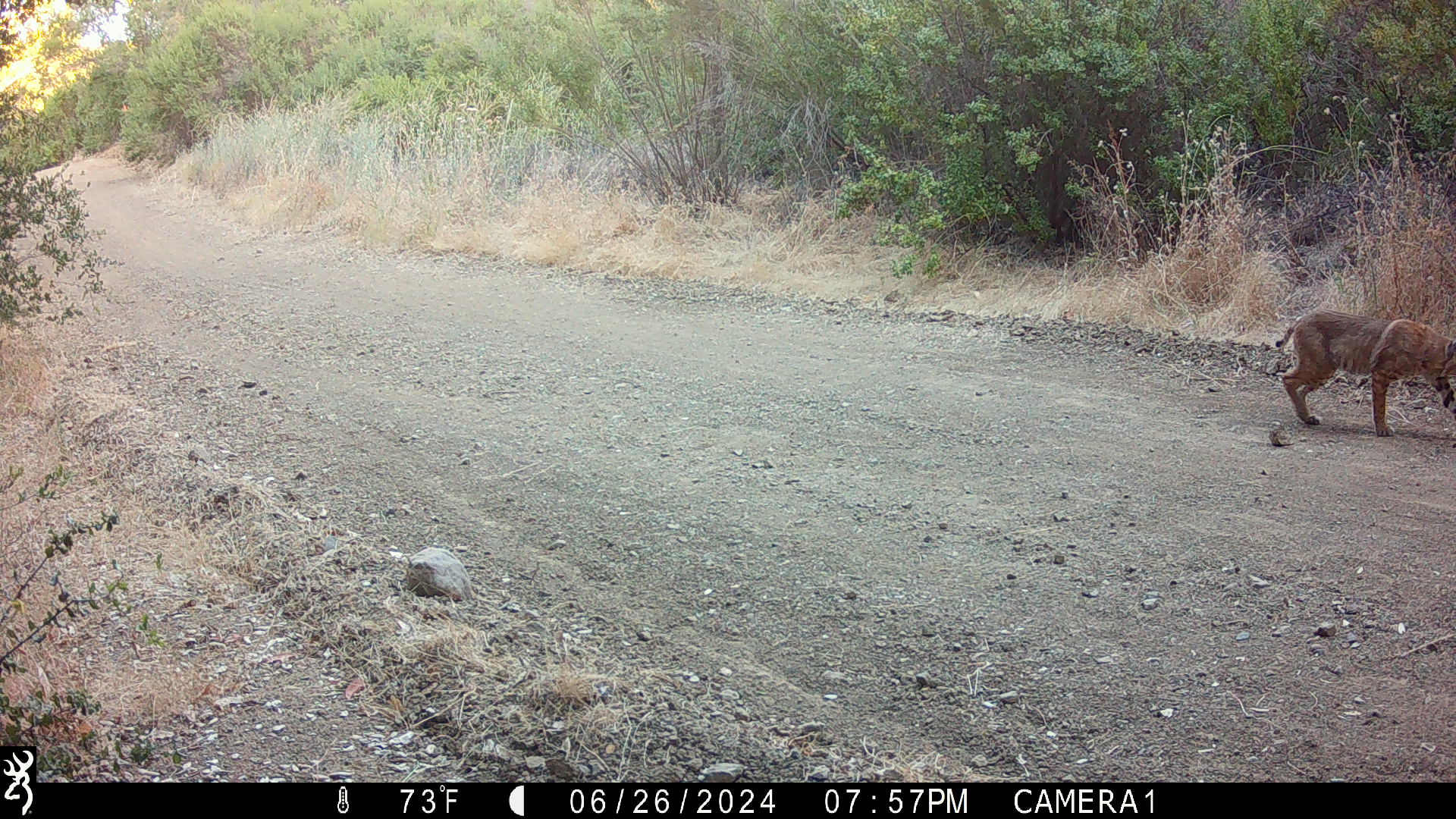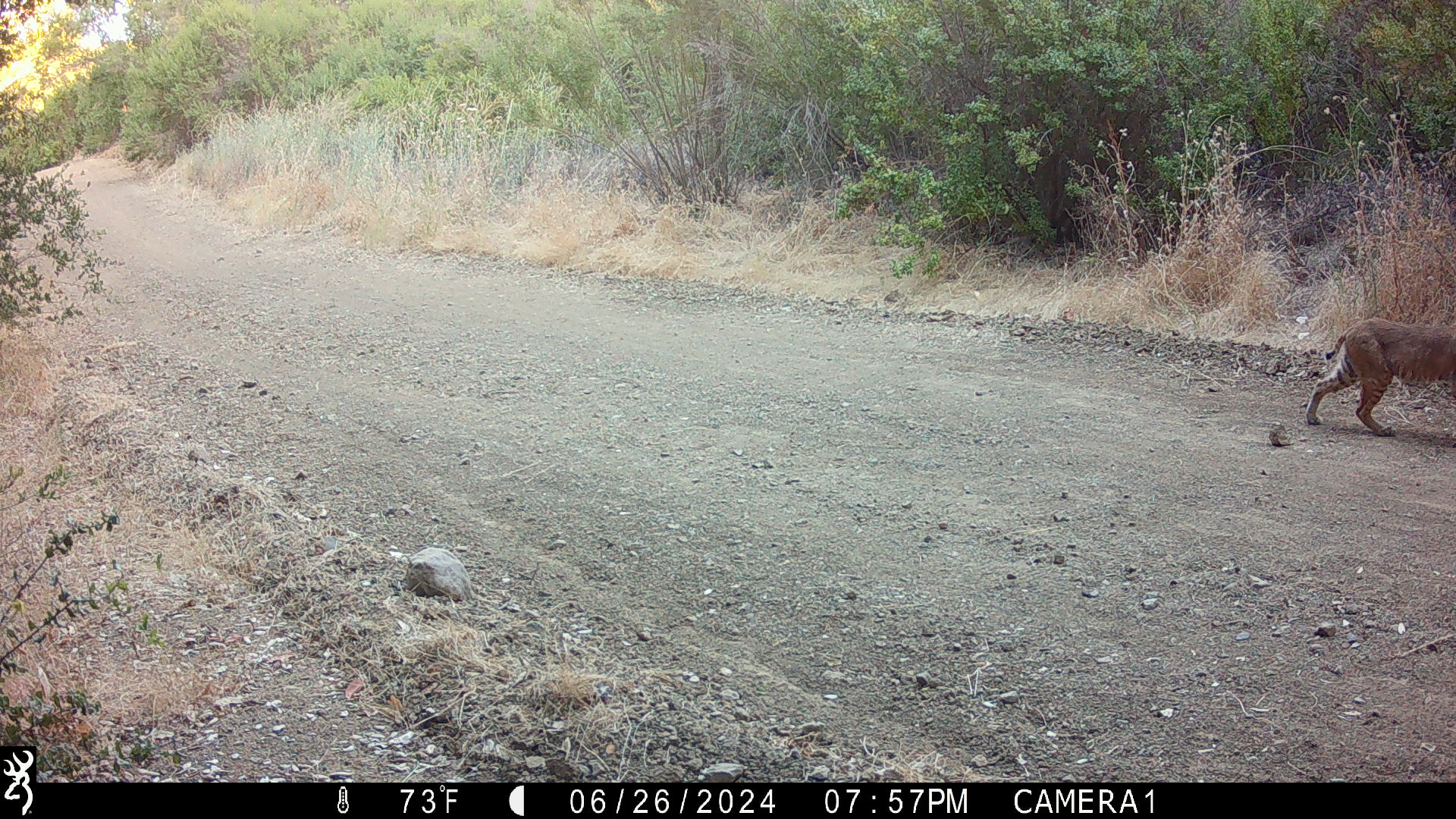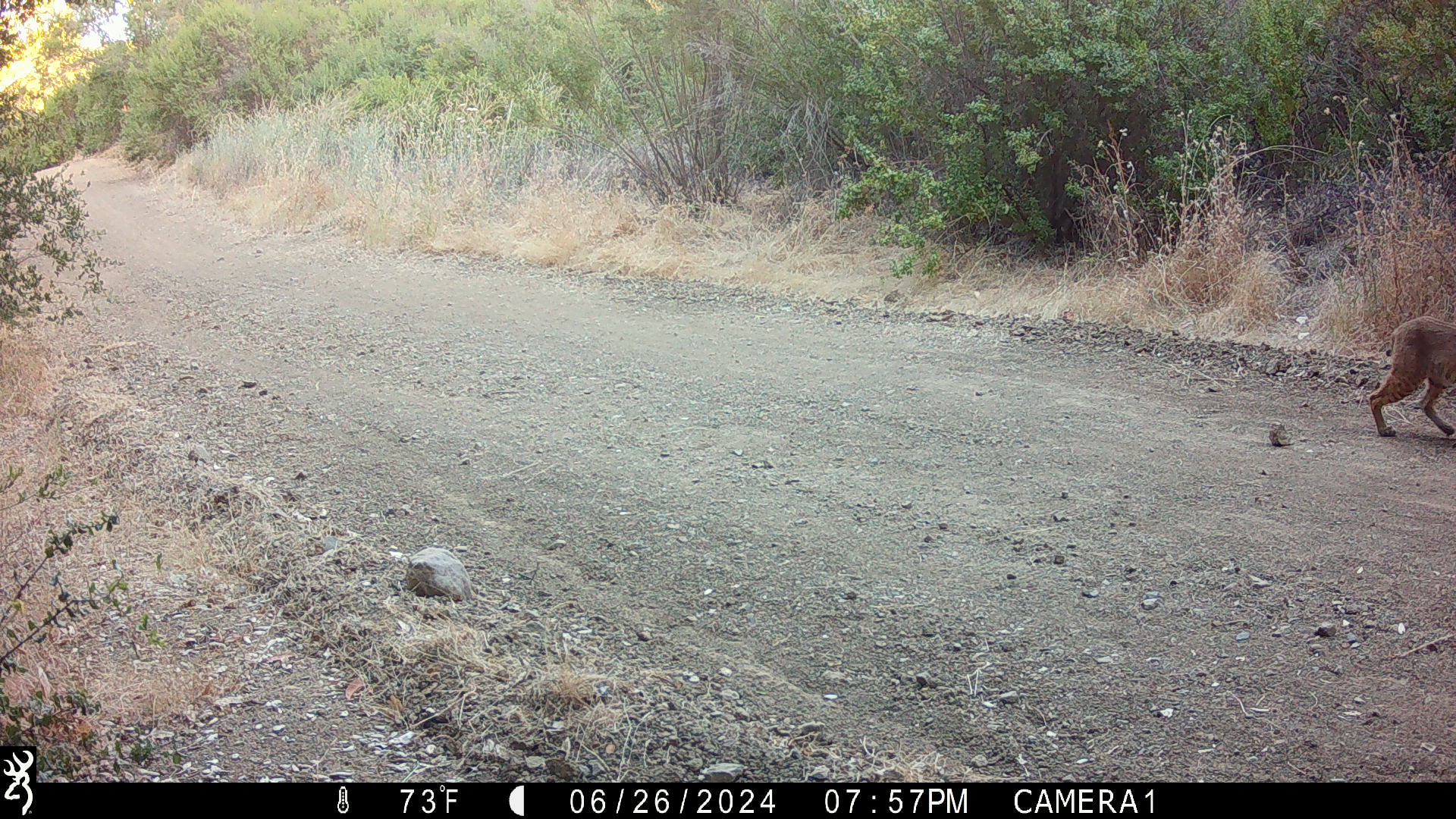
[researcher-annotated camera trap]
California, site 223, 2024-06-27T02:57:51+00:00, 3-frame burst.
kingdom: Animalia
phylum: Chordata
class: Mammalia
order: Carnivora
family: Felidae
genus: Lynx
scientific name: Lynx rufus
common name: bobcat